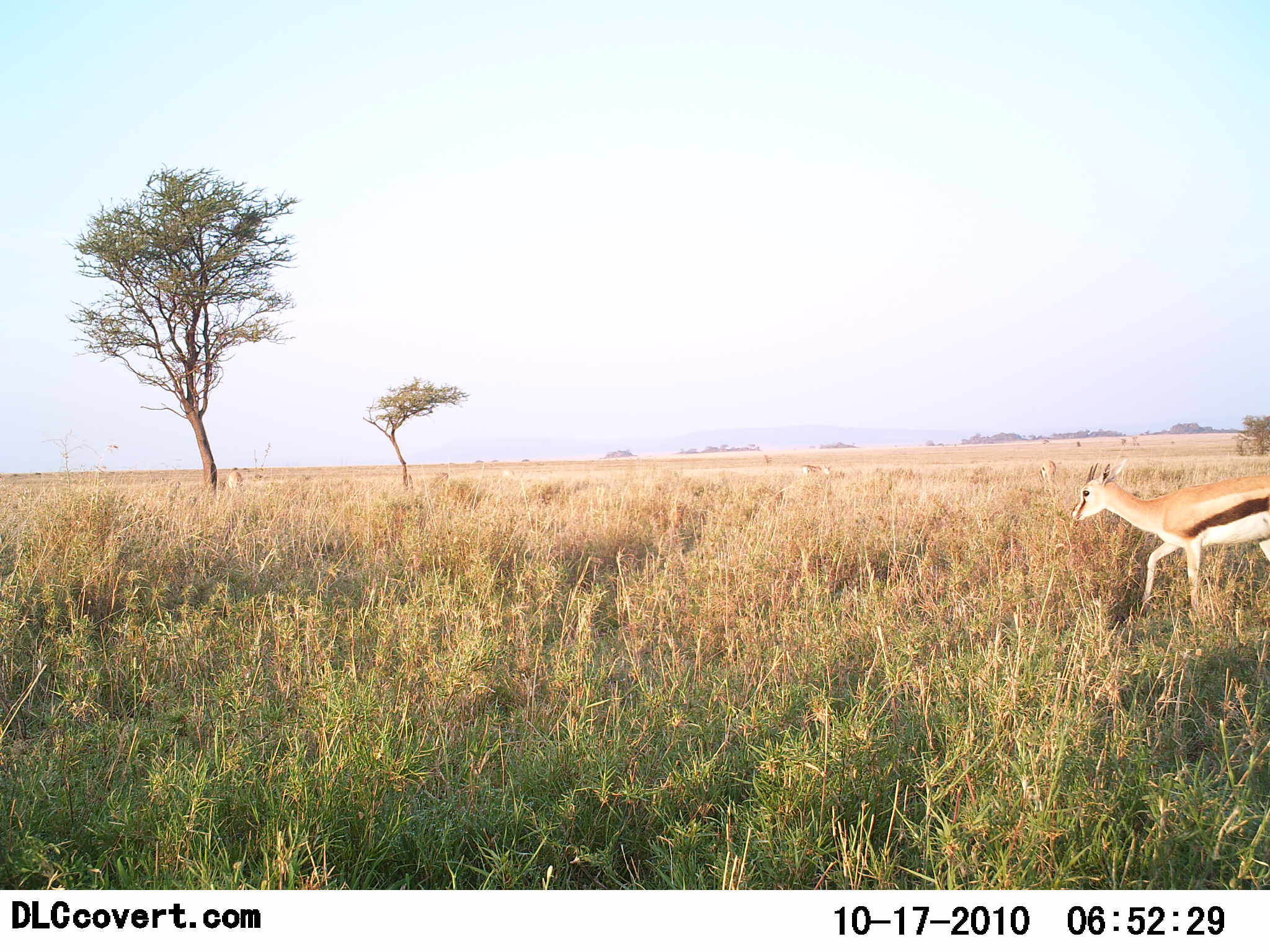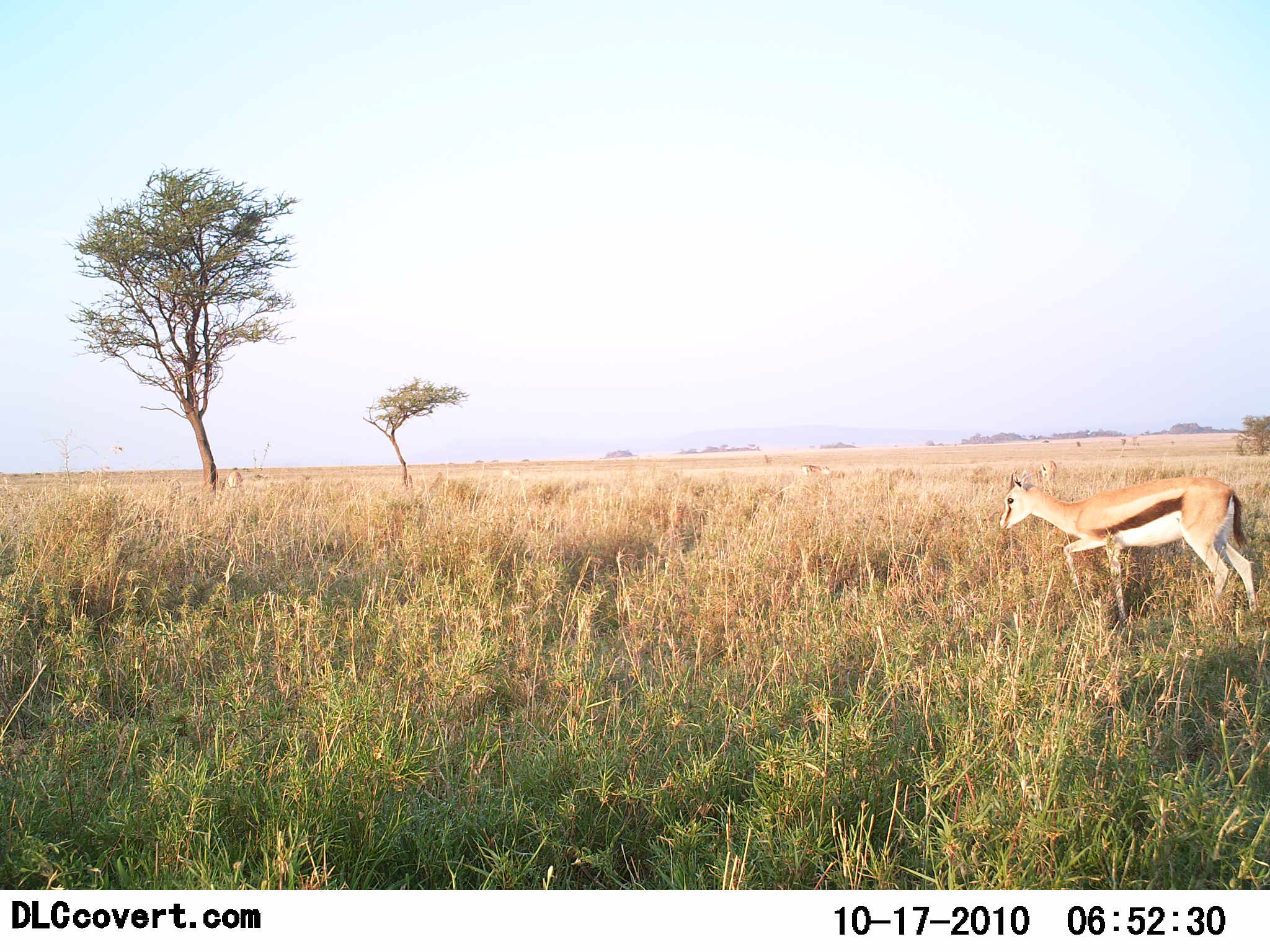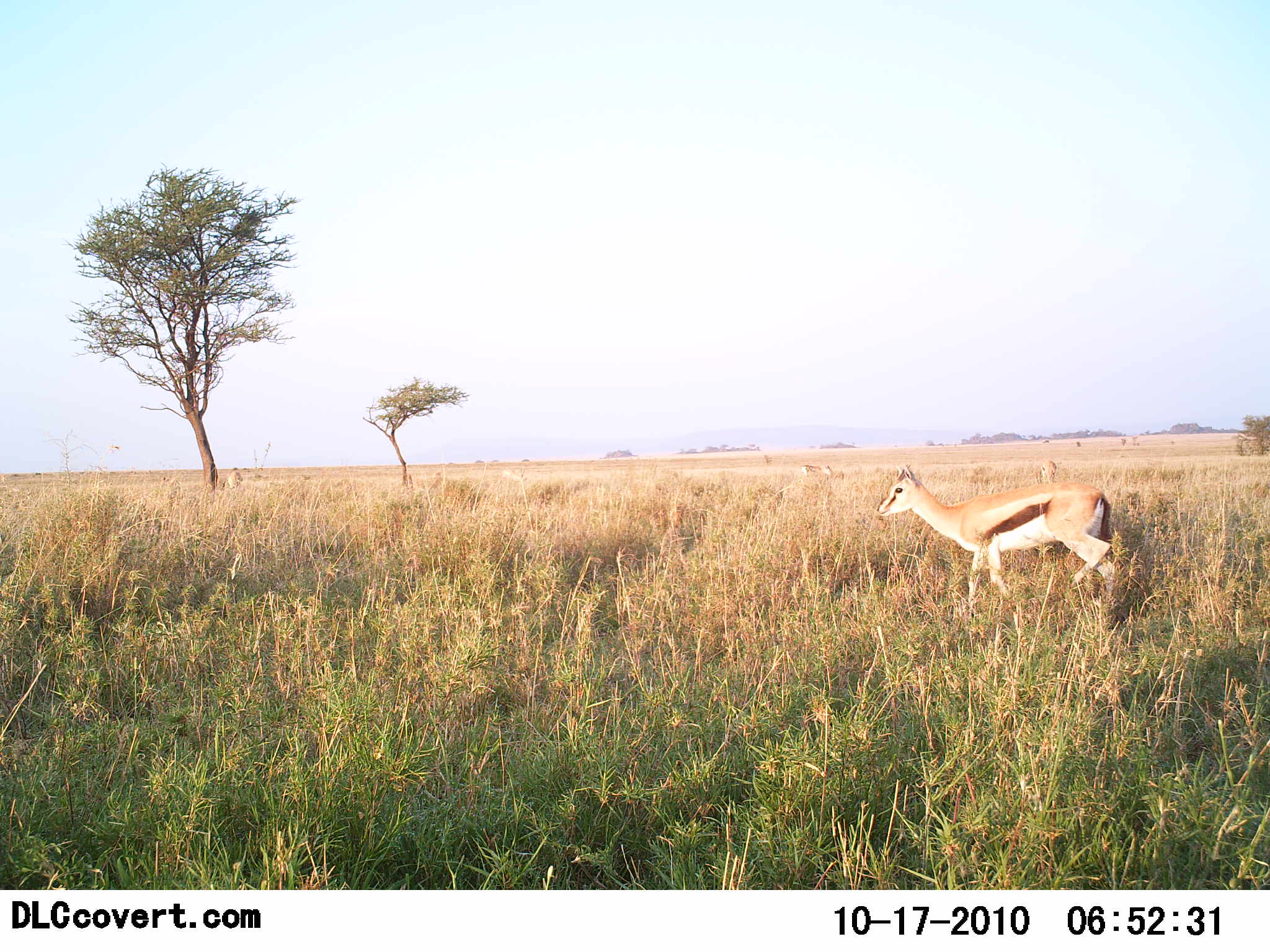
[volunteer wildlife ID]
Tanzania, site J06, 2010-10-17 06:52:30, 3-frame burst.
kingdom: Animalia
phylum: Chordata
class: Mammalia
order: Artiodactyla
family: Bovidae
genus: Eudorcas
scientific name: Eudorcas thomsonii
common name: thomson's gazelle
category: gazellethomsons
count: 1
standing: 6%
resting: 0%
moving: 100%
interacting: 0%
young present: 0%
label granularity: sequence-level